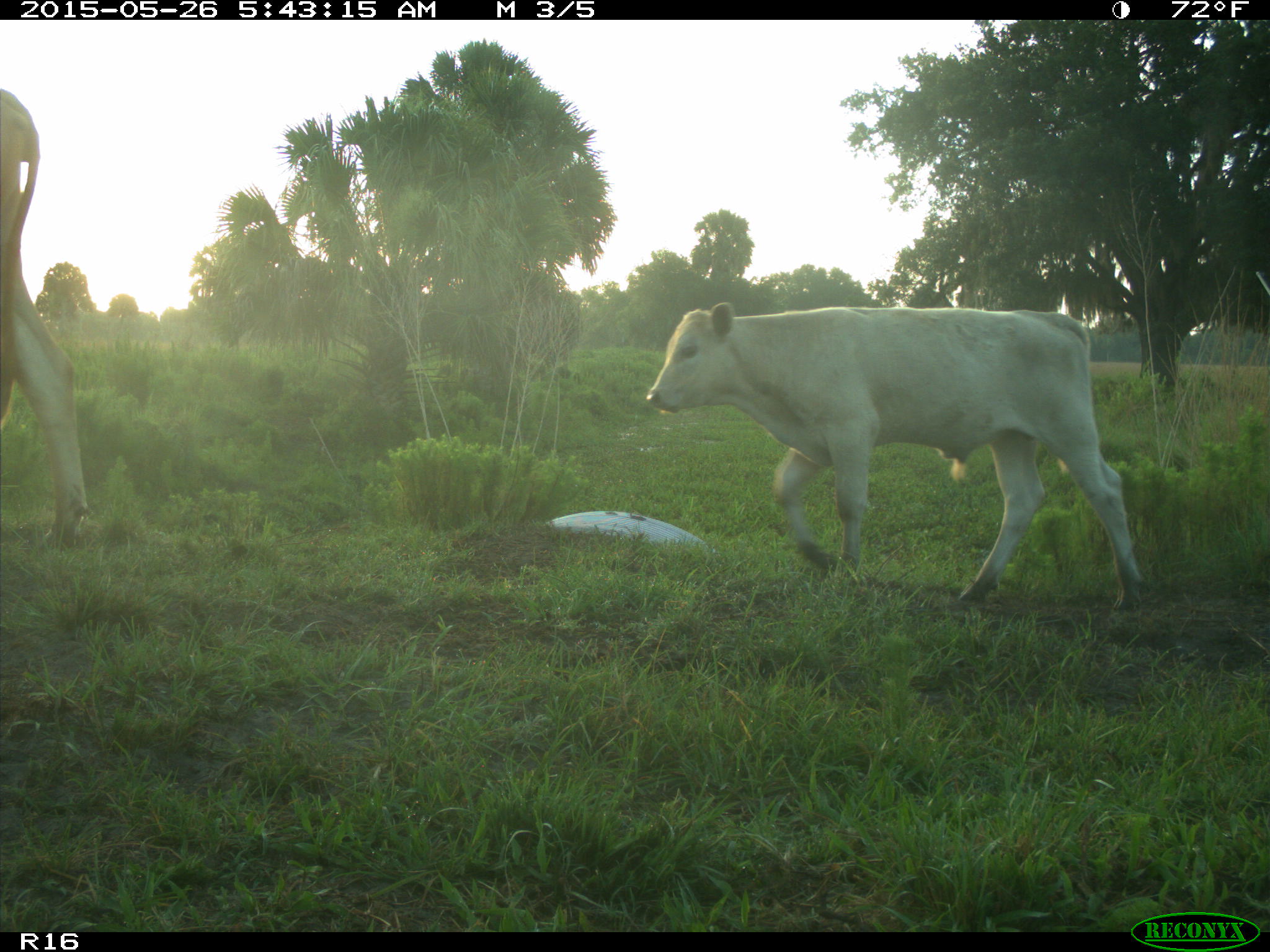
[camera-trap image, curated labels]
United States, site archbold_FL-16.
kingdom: Animalia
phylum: Chordata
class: Mammalia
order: Artiodactyla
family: Bovidae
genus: Bos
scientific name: Bos taurus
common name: domestic cow